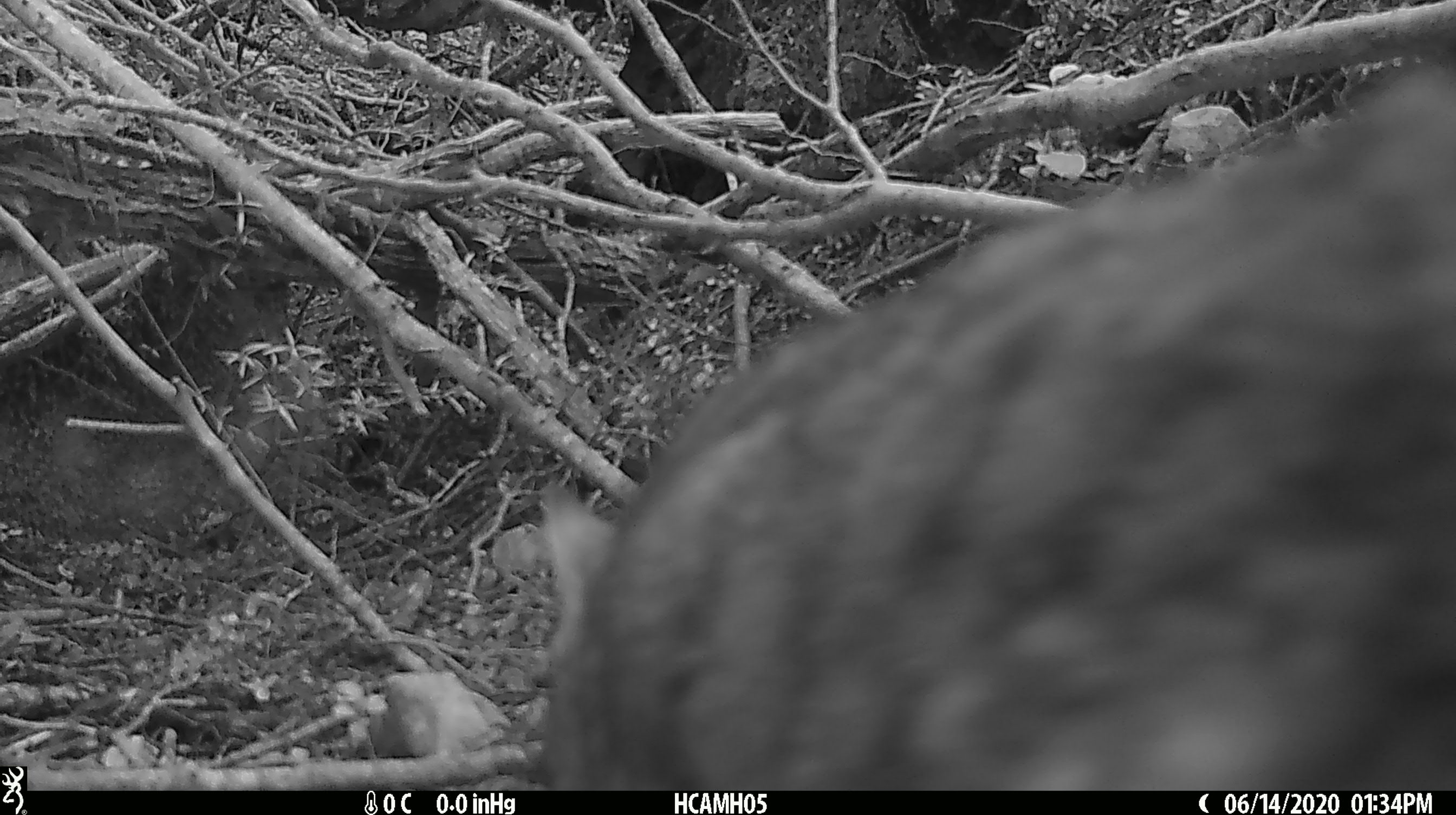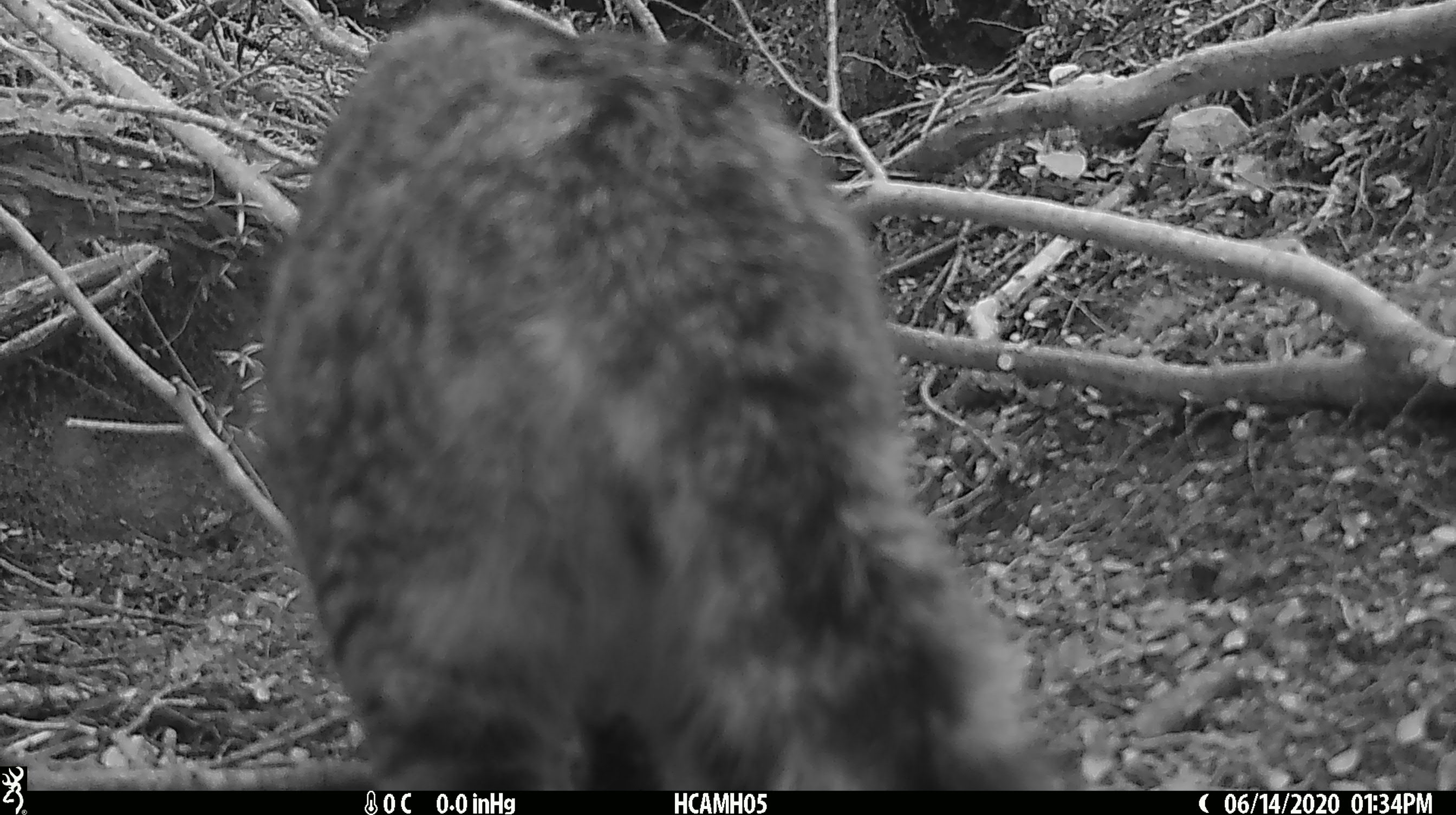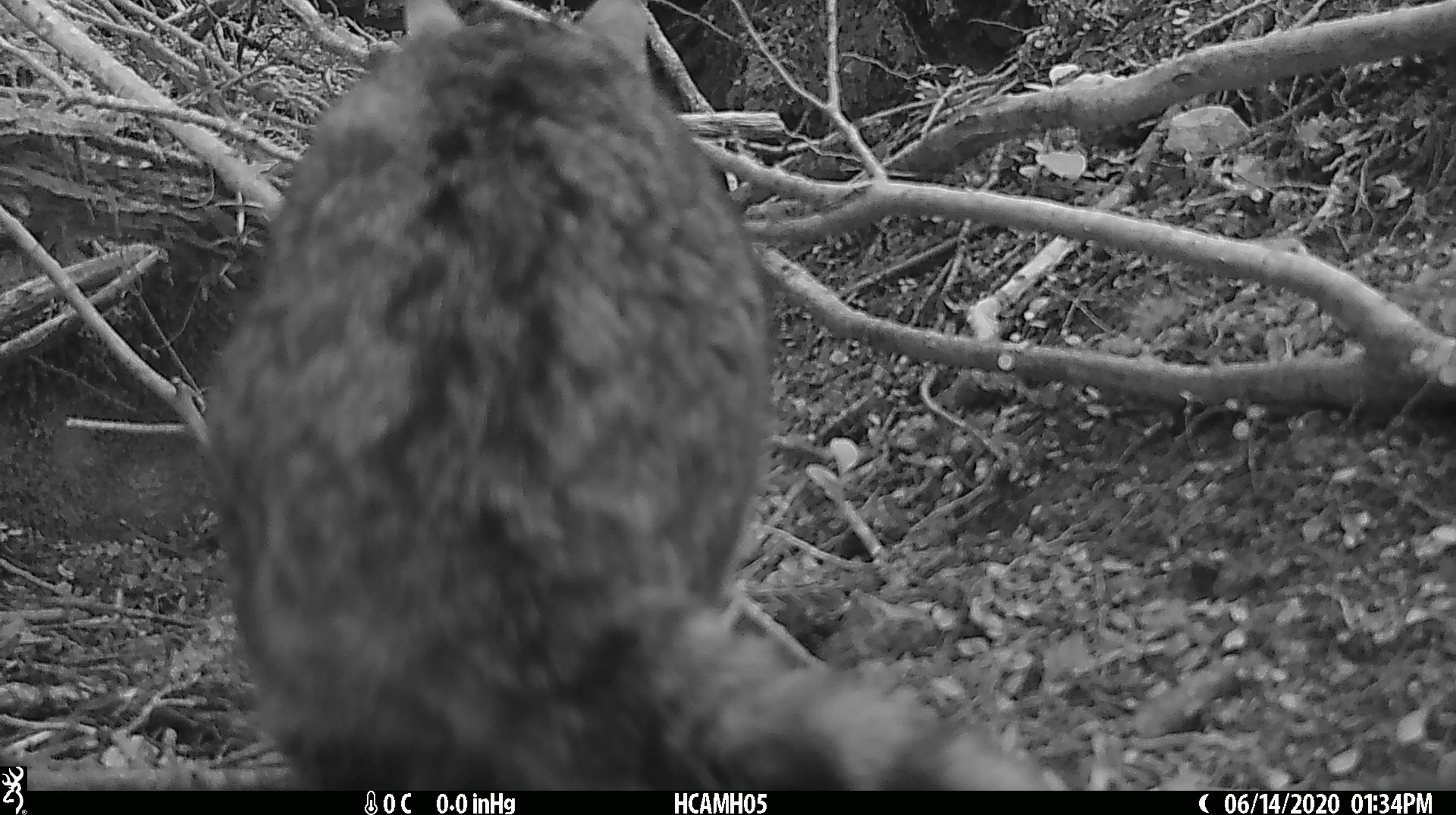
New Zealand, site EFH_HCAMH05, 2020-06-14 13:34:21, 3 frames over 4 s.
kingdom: Animalia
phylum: Chordata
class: Mammalia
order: Carnivora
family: Felidae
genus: Felis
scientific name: Felis catus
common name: domestic cat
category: cat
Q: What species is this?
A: Cat (domestic cat) (Felis catus).